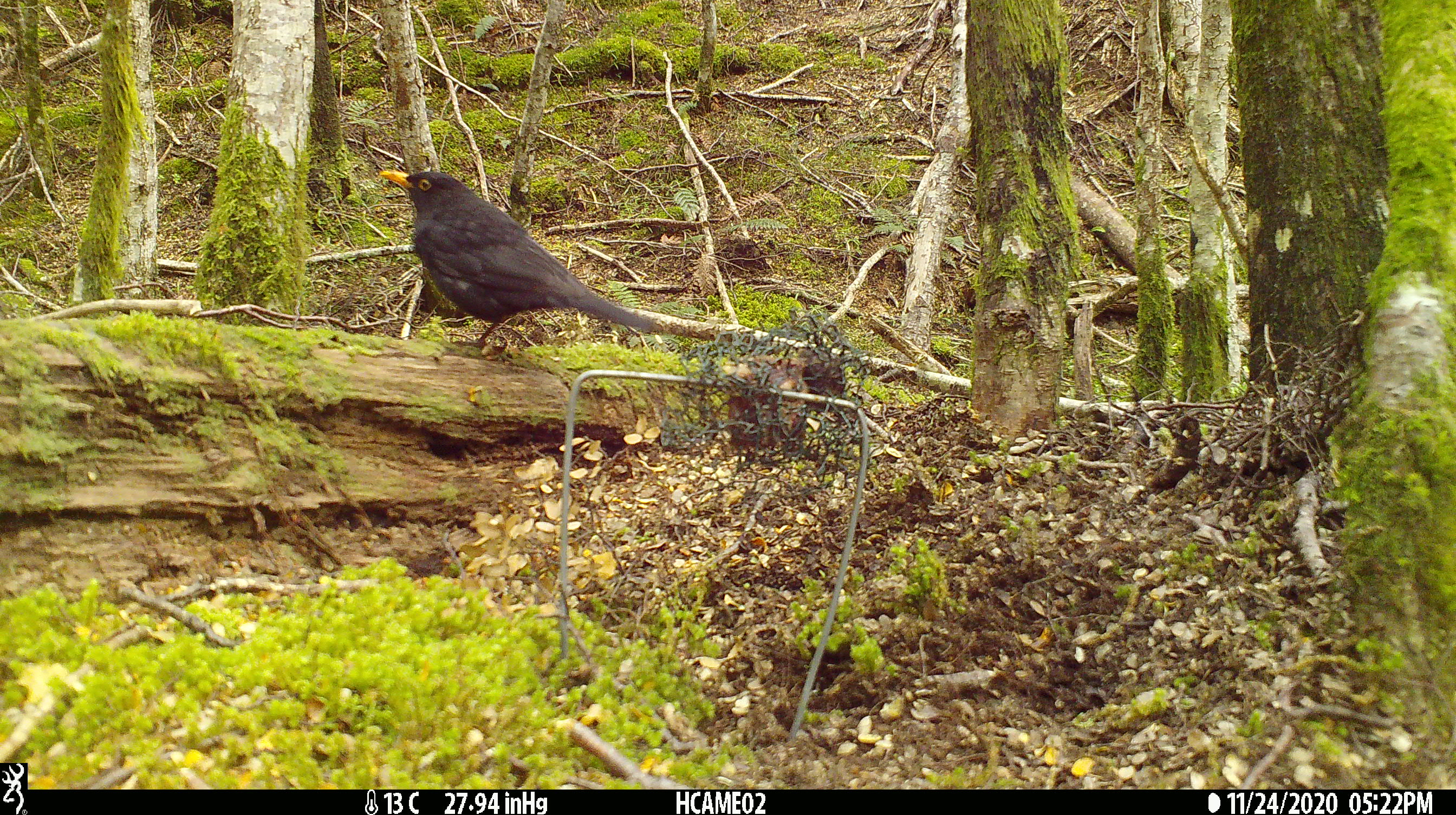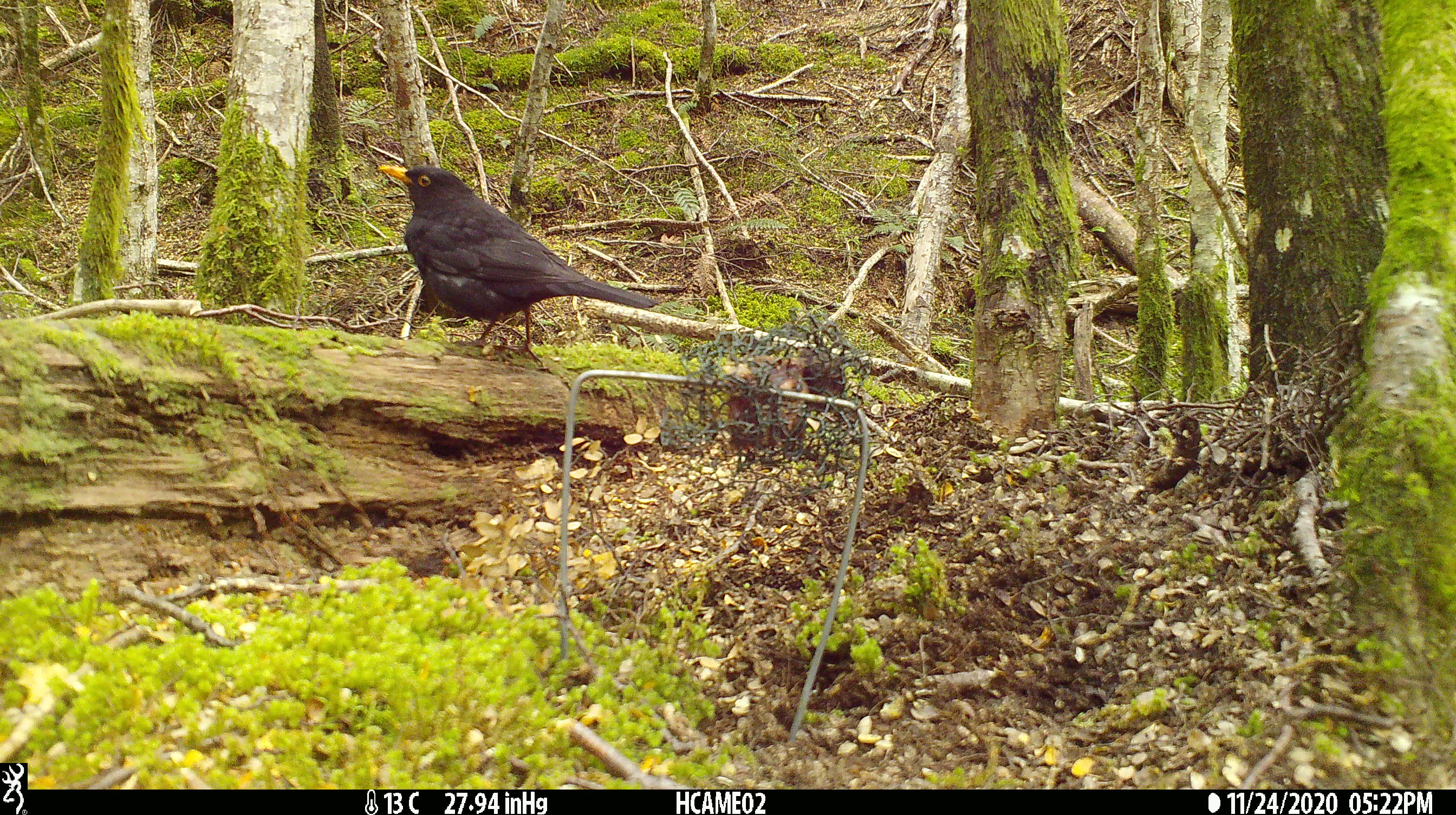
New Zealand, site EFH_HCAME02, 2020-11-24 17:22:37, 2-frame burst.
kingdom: Animalia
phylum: Chordata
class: Aves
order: Passeriformes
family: Turdidae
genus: Turdus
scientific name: Turdus merula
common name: eurasian blackbird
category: blackbird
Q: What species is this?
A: Blackbird (eurasian blackbird) (Turdus merula).